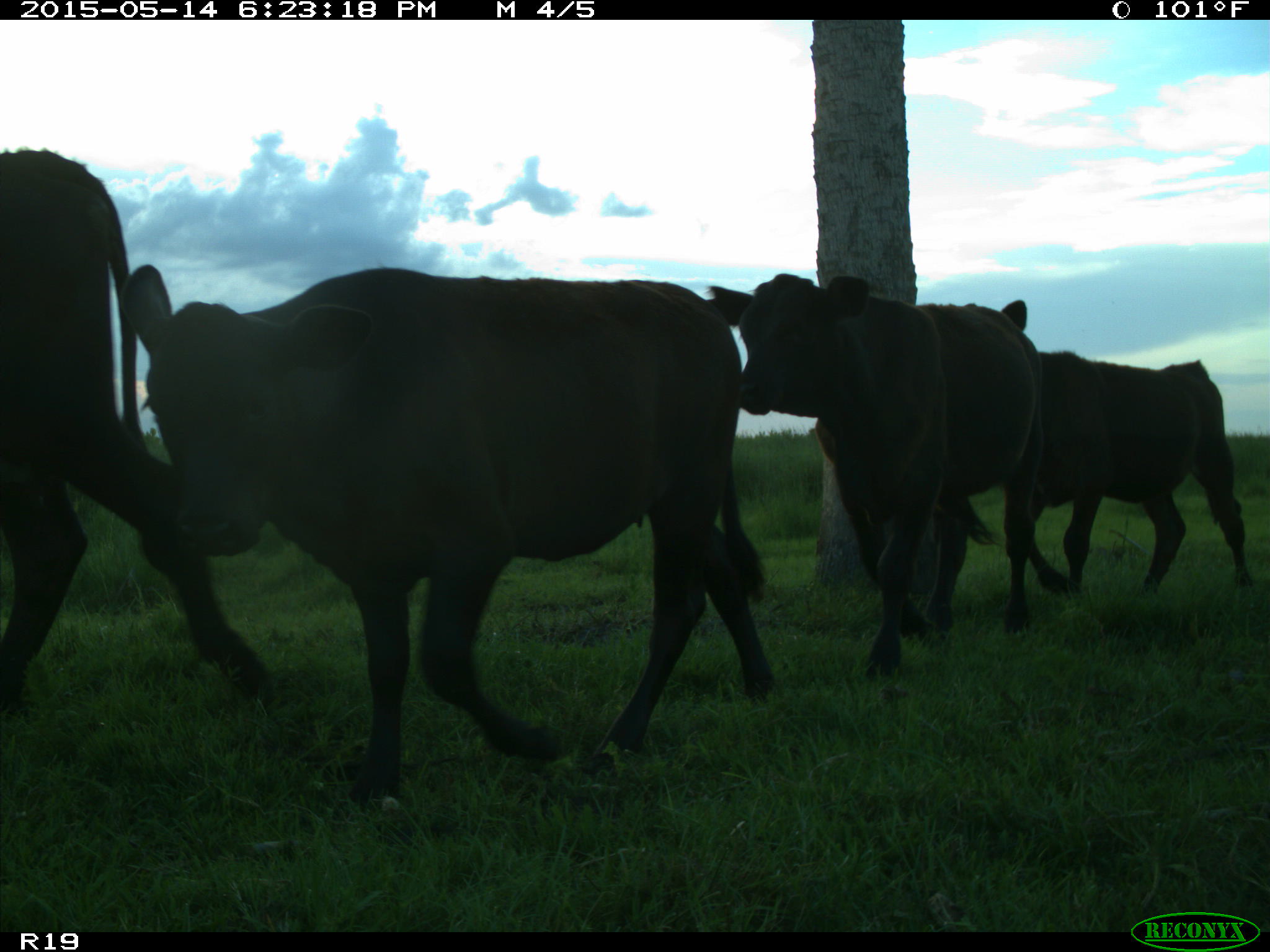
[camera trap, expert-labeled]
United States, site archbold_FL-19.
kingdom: Animalia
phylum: Chordata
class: Mammalia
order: Artiodactyla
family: Bovidae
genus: Bos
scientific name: Bos taurus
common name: domestic cow